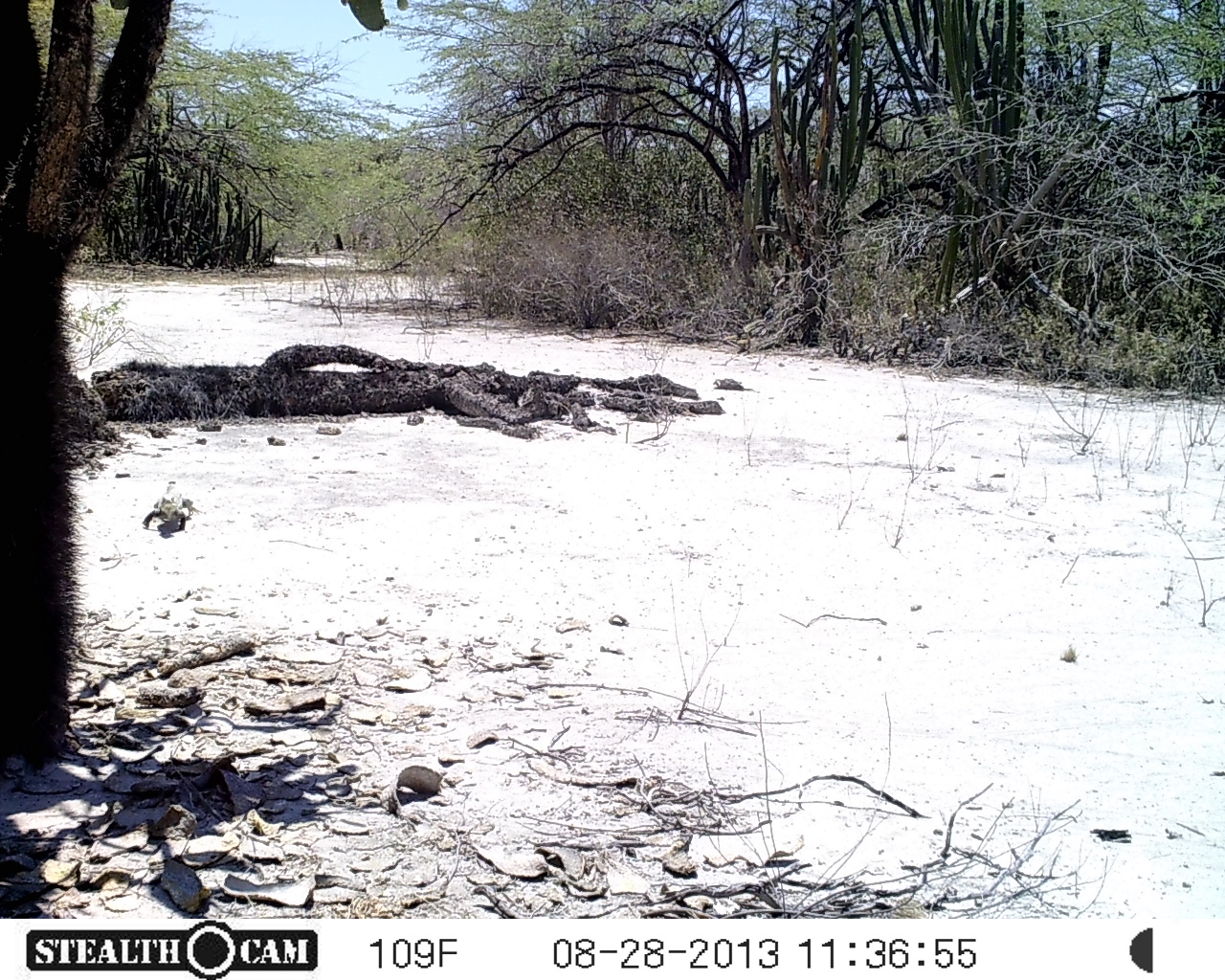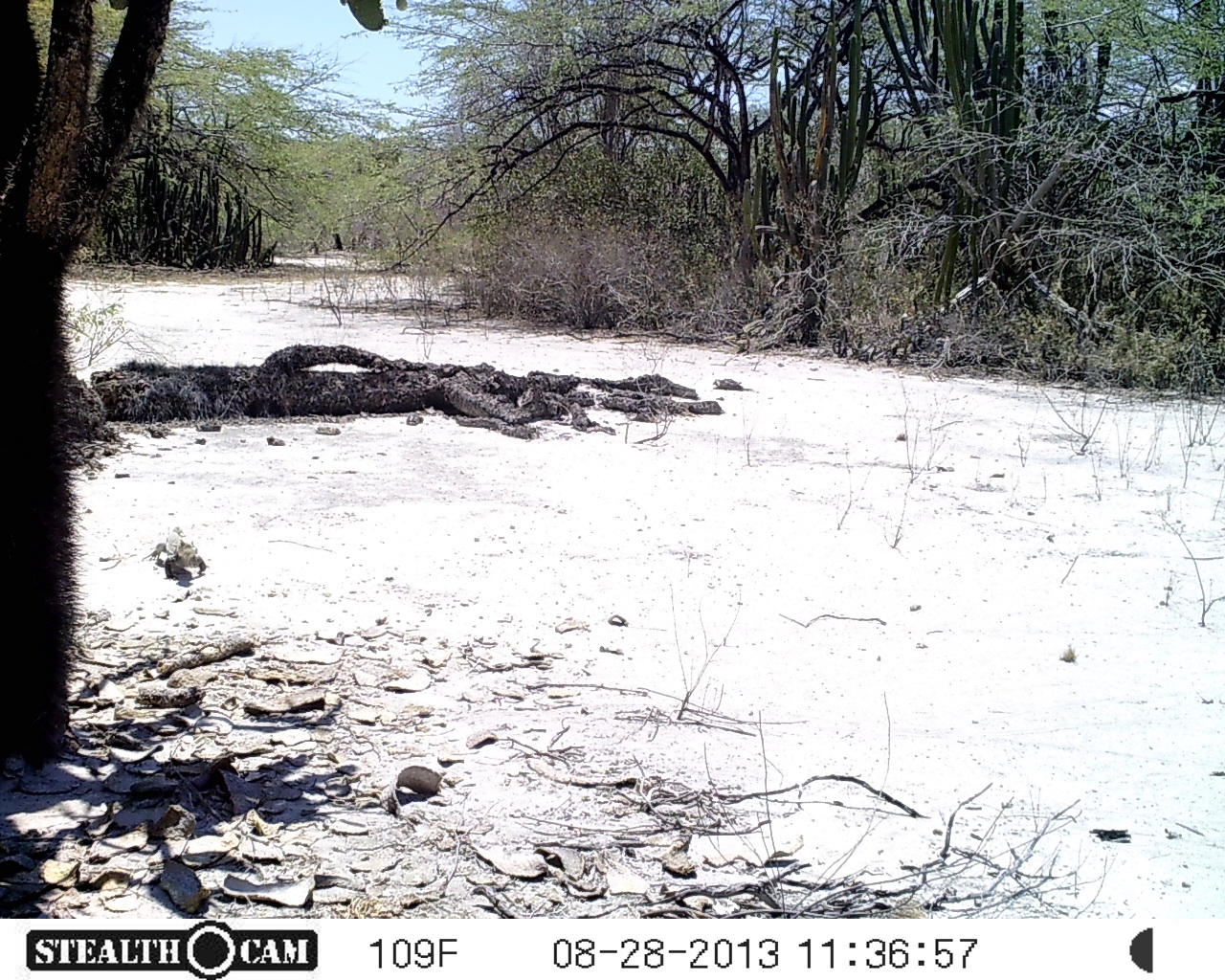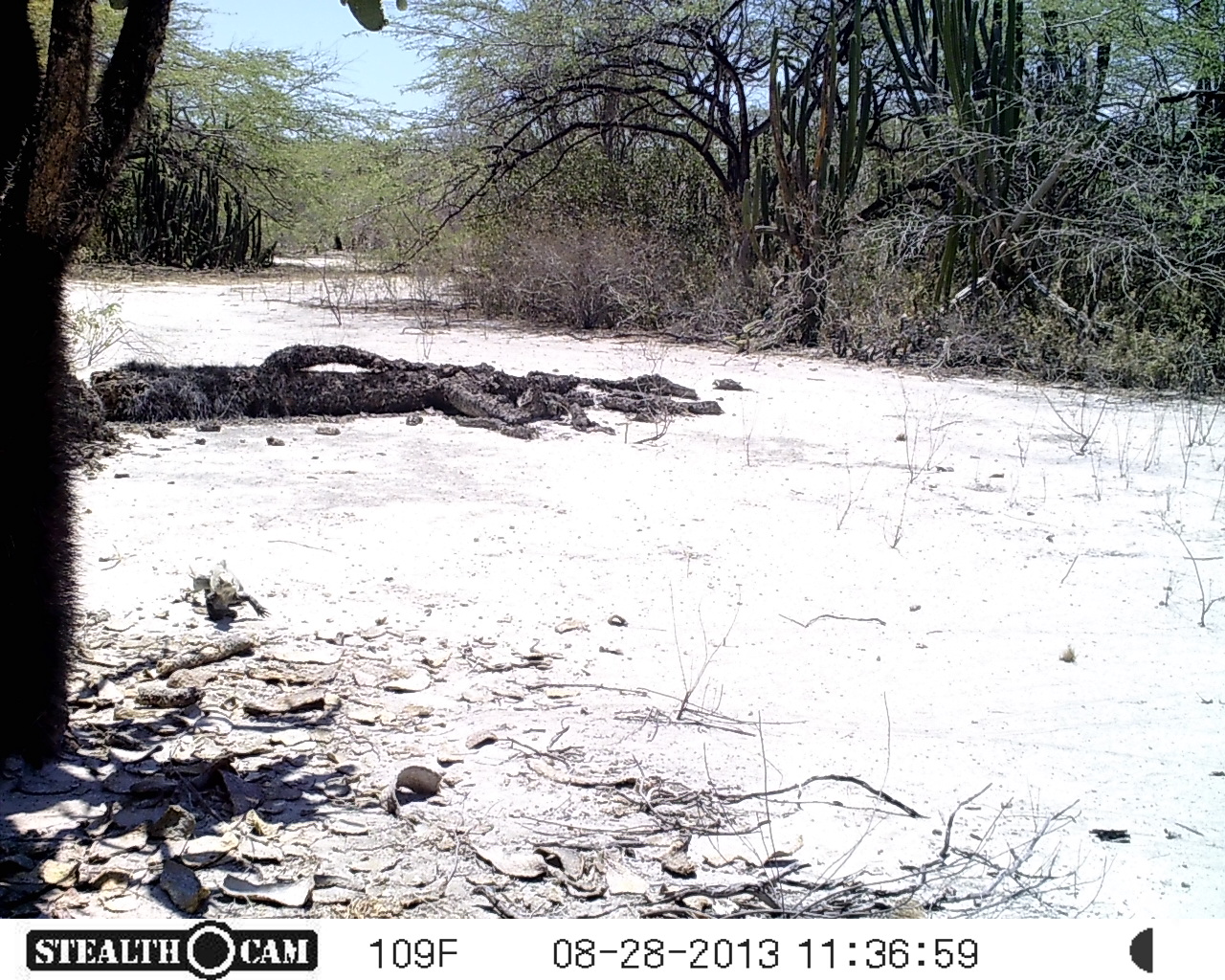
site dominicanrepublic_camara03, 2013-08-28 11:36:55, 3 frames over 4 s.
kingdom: Animalia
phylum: Chordata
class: Reptilia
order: Squamata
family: Iguanidae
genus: Iguana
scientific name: Iguana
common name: typical iguanas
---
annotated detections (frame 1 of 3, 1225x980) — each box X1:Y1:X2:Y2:
iguana: 140:476:195:541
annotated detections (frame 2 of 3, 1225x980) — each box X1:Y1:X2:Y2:
iguana: 135:511:214:586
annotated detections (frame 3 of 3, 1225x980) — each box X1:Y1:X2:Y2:
iguana: 175:556:271:628